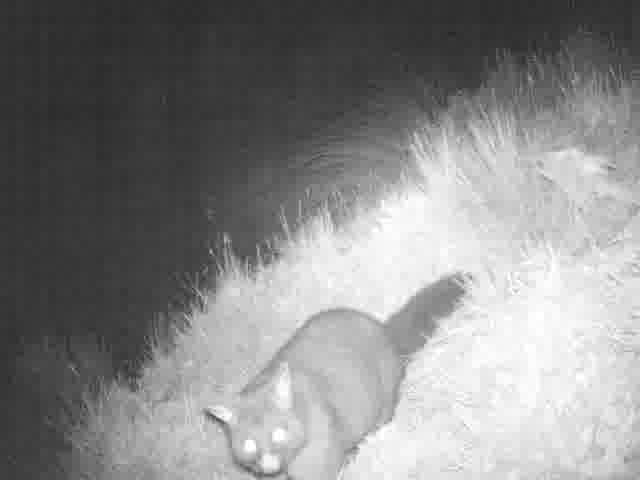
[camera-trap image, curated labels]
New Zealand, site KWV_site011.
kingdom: Animalia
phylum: Chordata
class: Mammalia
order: Diprotodontia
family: Phalangeridae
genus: Trichosurus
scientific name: Trichosurus vulpecula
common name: common brushtail possum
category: possum